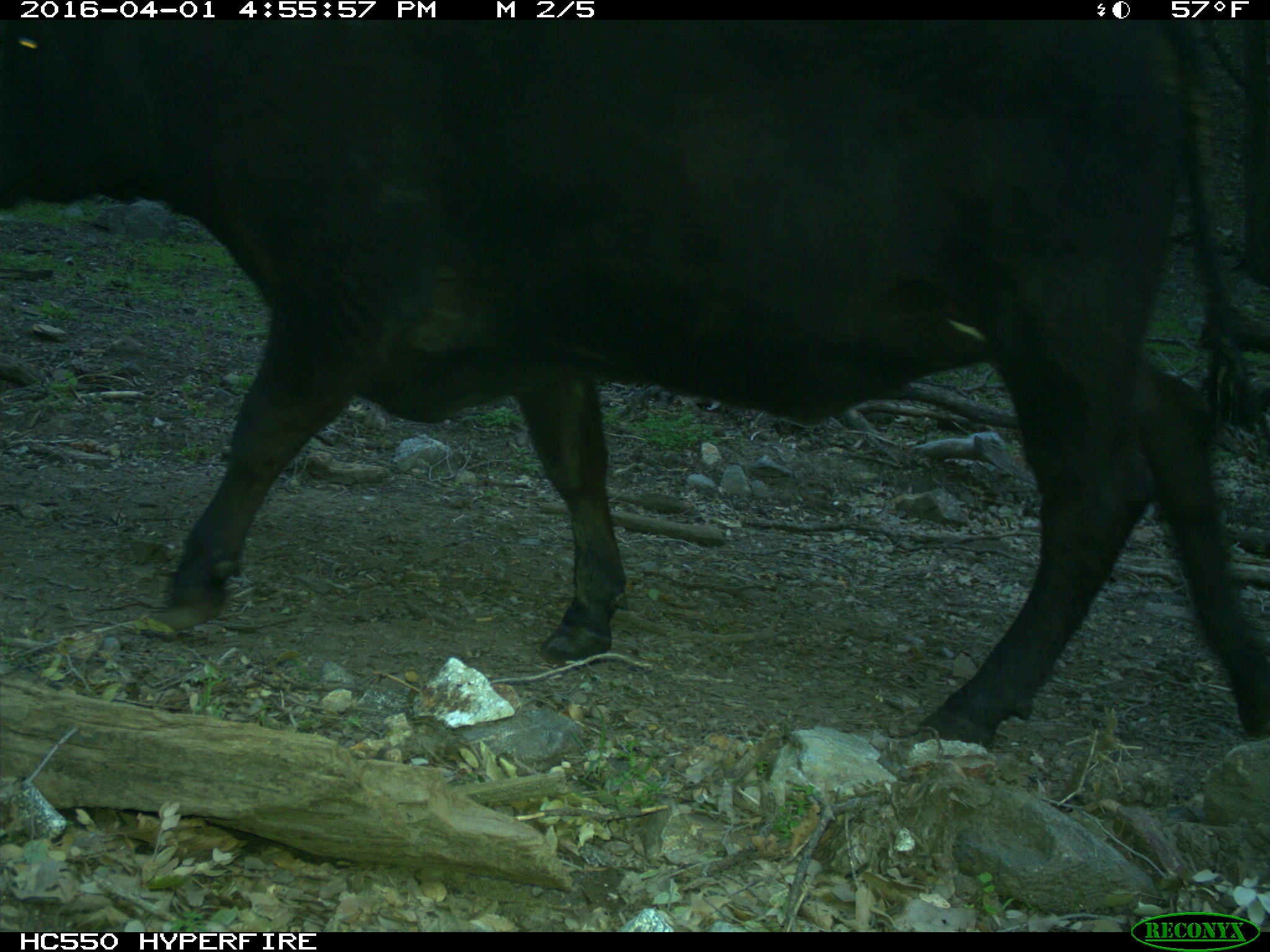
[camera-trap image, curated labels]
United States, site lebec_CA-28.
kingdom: Animalia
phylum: Chordata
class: Mammalia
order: Artiodactyla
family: Bovidae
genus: Bos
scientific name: Bos taurus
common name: domestic cow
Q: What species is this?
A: Bos taurus (domestic cow).